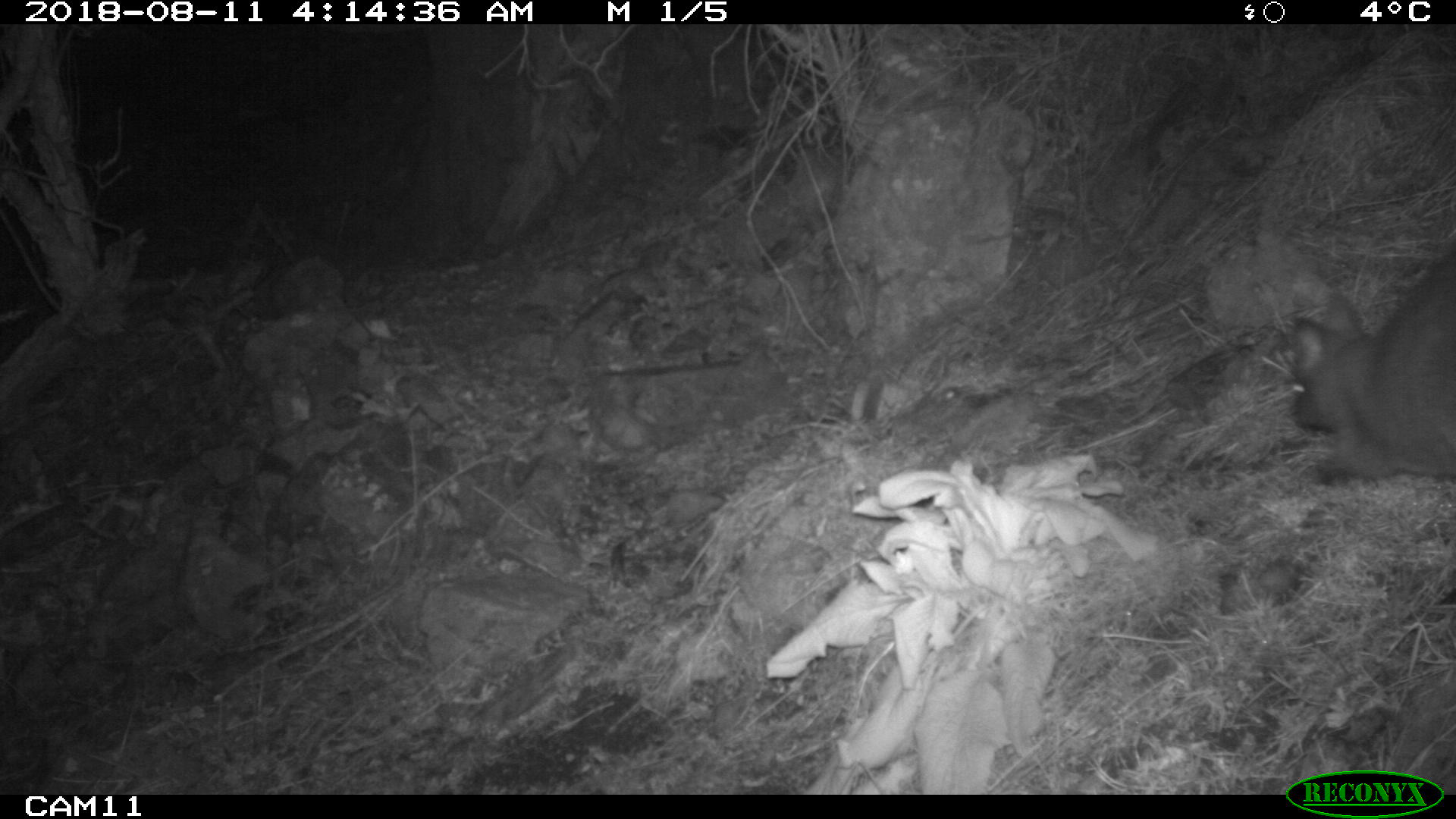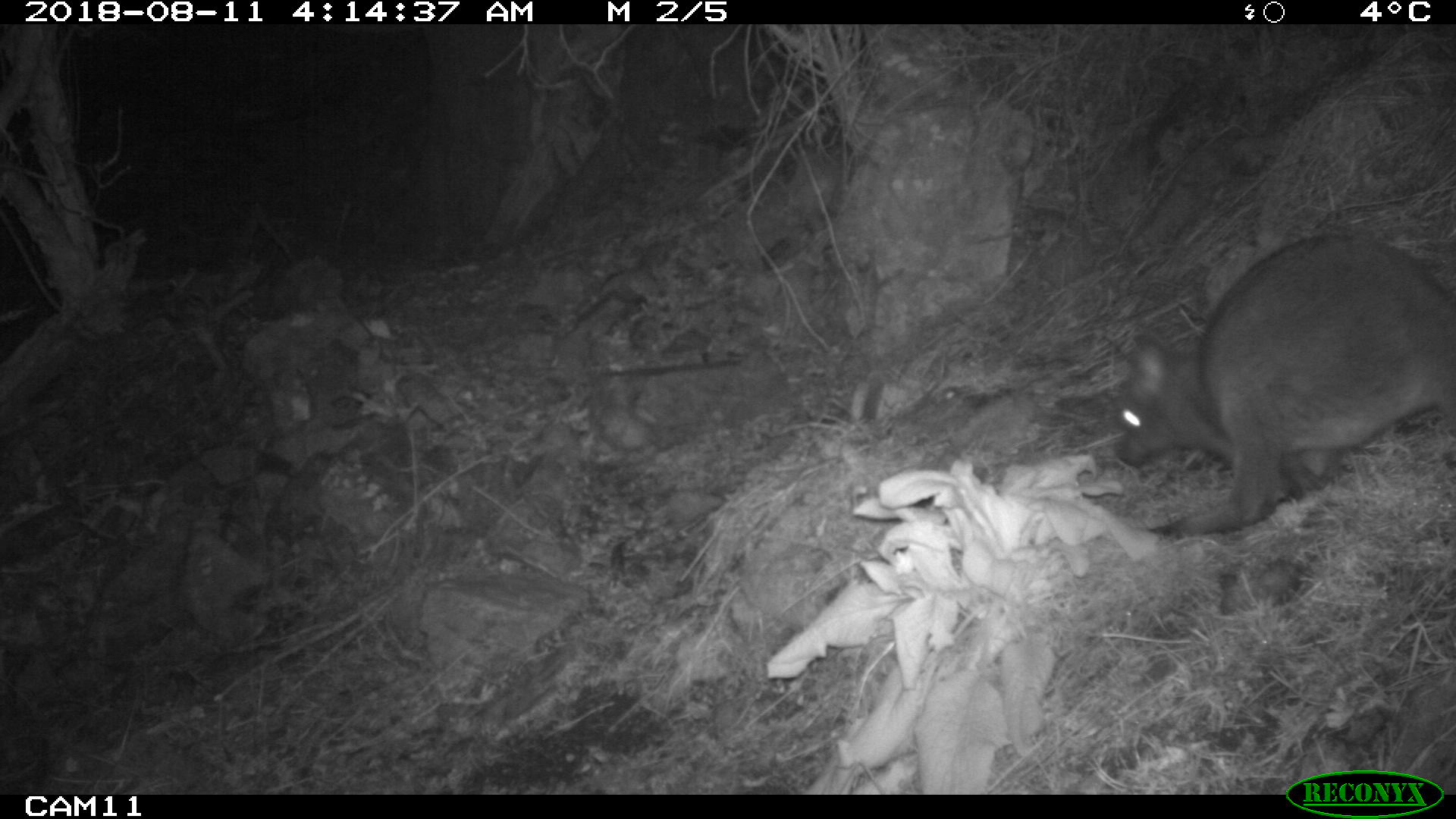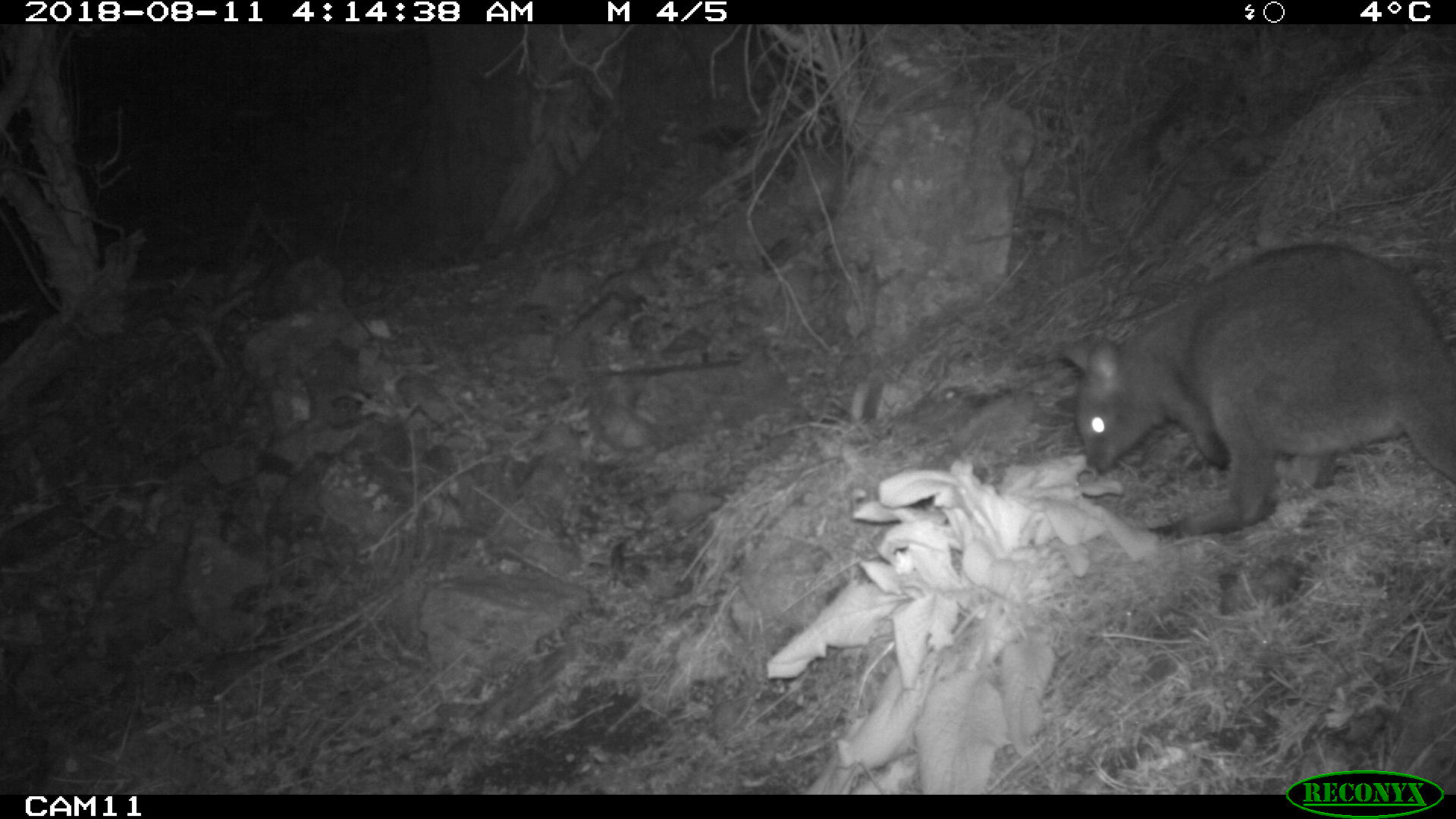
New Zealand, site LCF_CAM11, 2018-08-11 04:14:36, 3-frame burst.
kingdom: Animalia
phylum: Chordata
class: Mammalia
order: Diprotodontia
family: Macropodidae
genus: Notamacropus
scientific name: Notamacropus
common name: wallaby